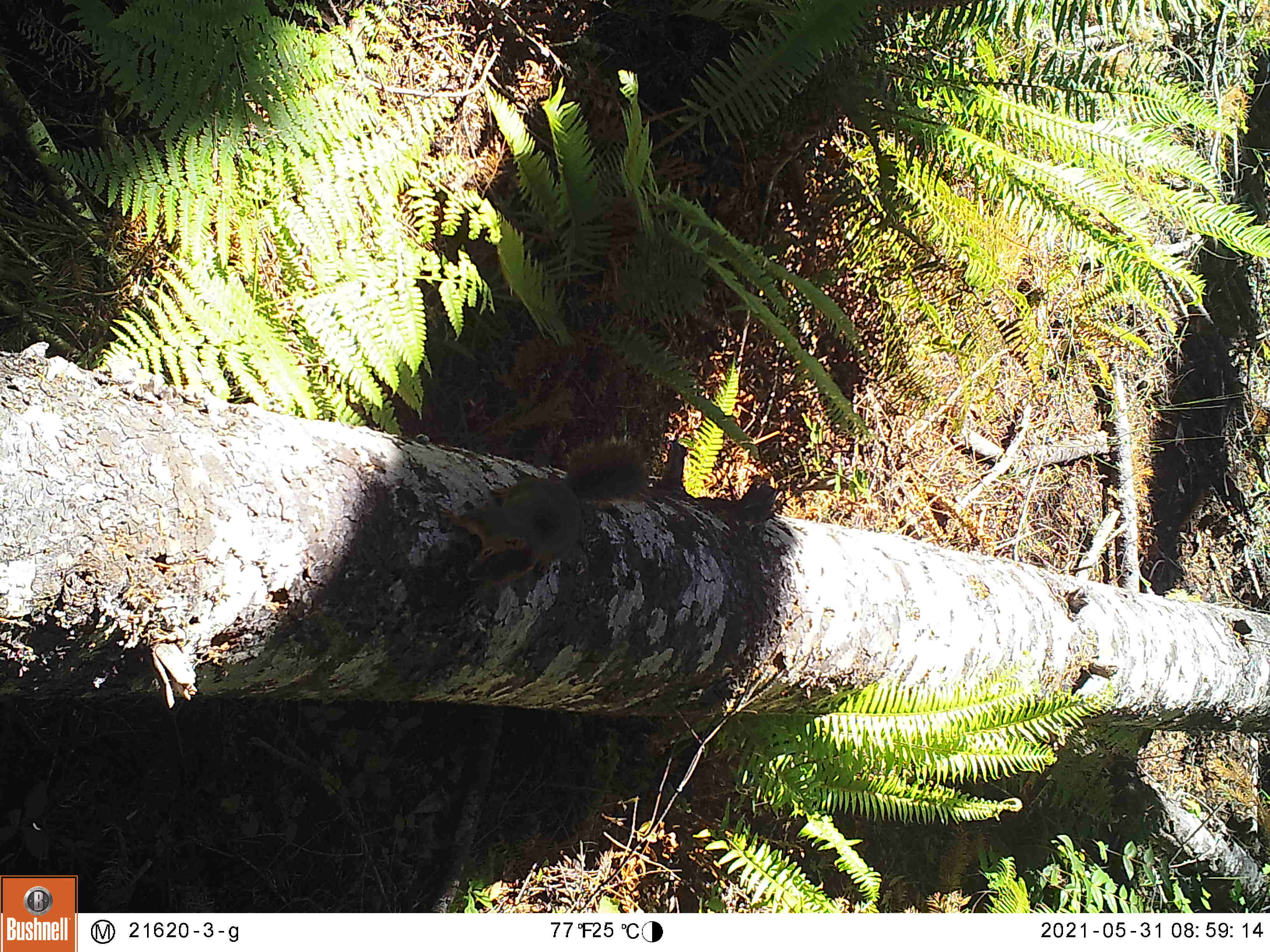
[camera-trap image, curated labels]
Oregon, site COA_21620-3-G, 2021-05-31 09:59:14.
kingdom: Animalia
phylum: Chordata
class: Mammalia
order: Rodentia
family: Sciuridae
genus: Tamiasciurus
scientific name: Tamiasciurus douglasii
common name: douglas squirrel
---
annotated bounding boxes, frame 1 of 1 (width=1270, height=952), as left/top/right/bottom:
douglas squirrel: 432/424/670/630